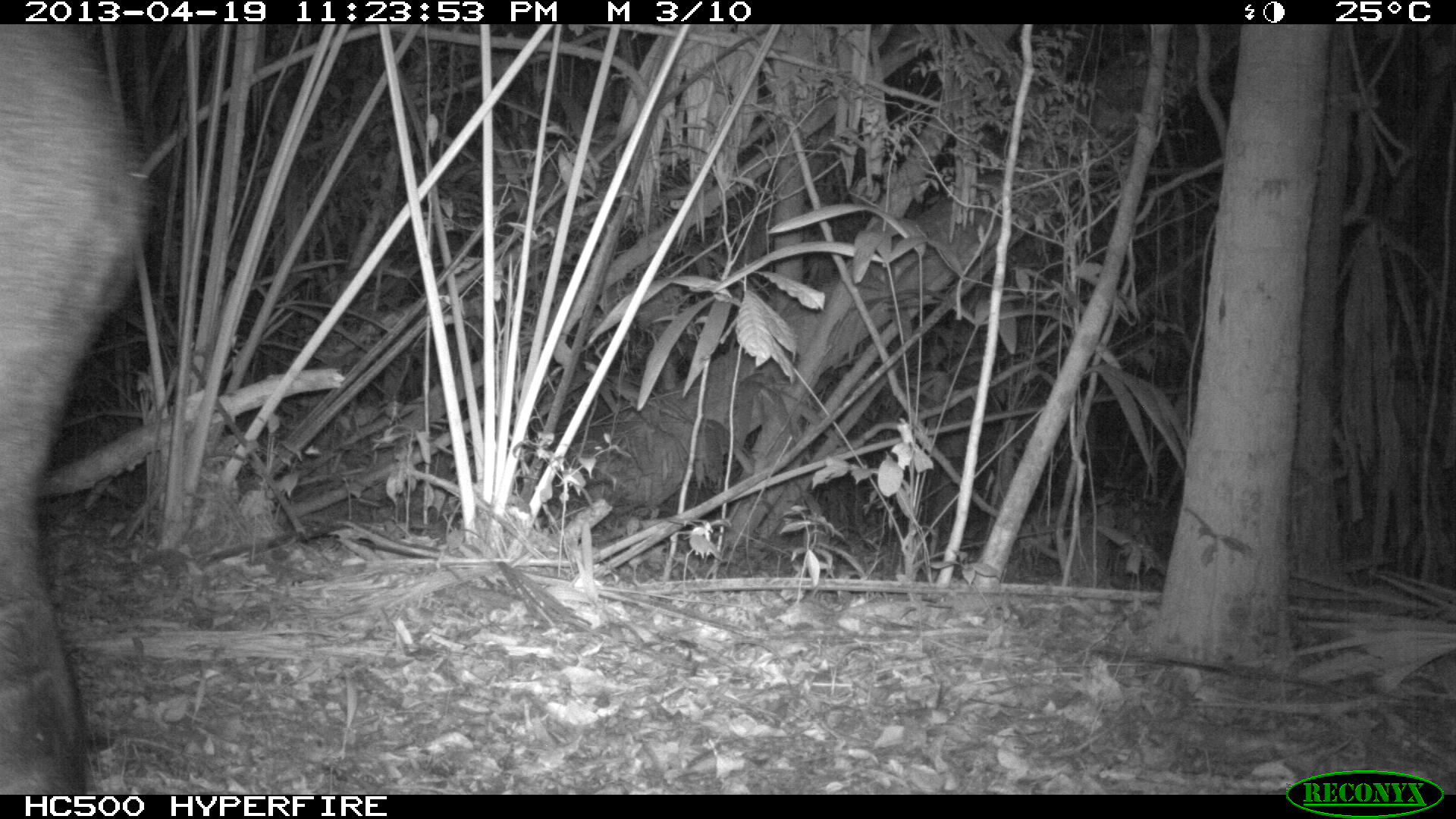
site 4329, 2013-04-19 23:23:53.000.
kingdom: Animalia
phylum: Chordata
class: Mammalia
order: Perissodactyla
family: Tapiridae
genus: Tapirus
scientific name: Tapirus bairdii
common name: baird's tapir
Tapirus bairdii (baird's tapir), count 1.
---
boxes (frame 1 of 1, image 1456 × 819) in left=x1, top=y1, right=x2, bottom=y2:
tapirus bairdii: left=0, top=24, right=146, bottom=795